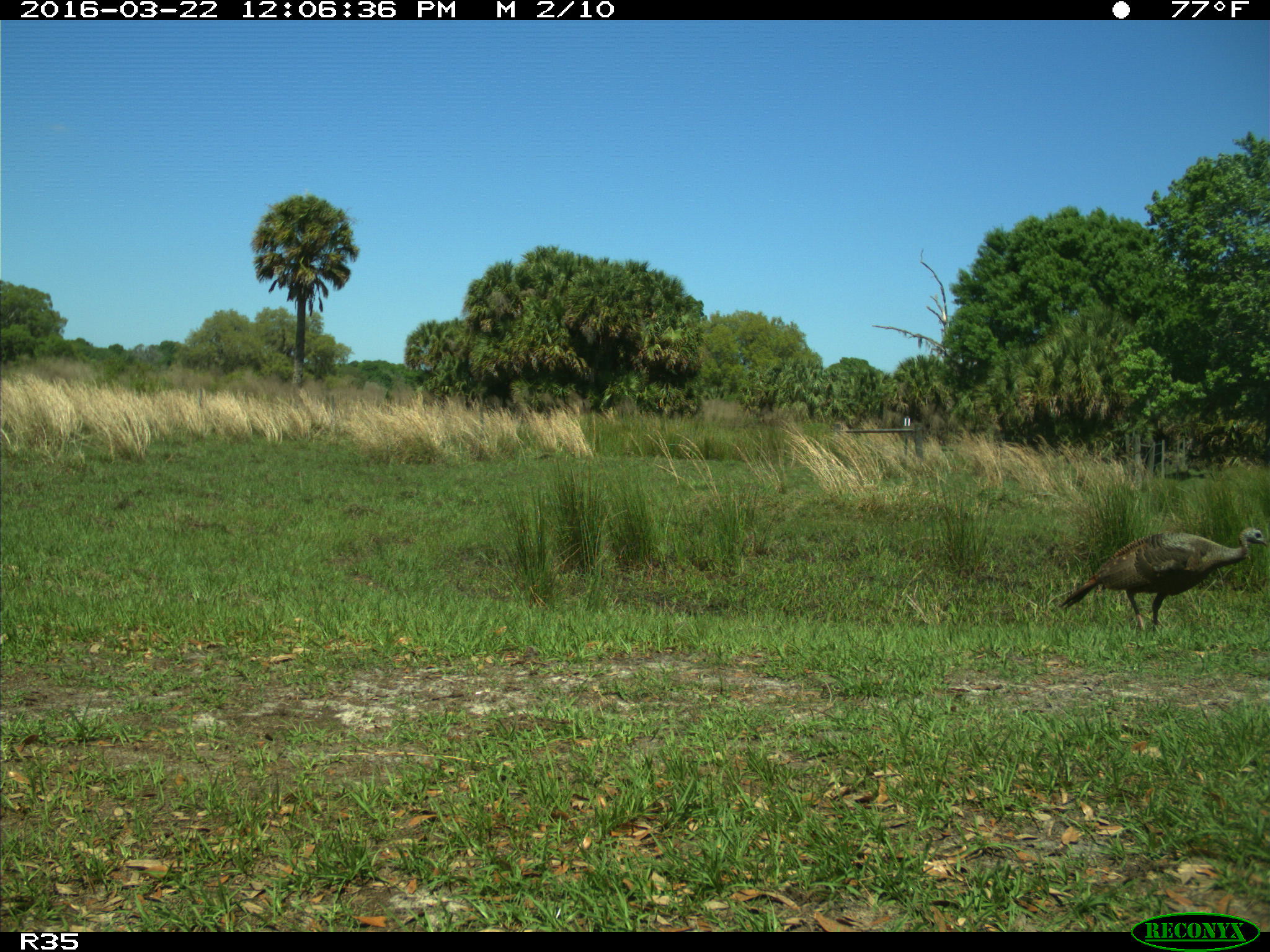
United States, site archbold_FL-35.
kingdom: Animalia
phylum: Chordata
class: Aves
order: Galliformes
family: Phasianidae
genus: Meleagris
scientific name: Meleagris gallopavo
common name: wild turkey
Meleagris gallopavo (wild turkey).